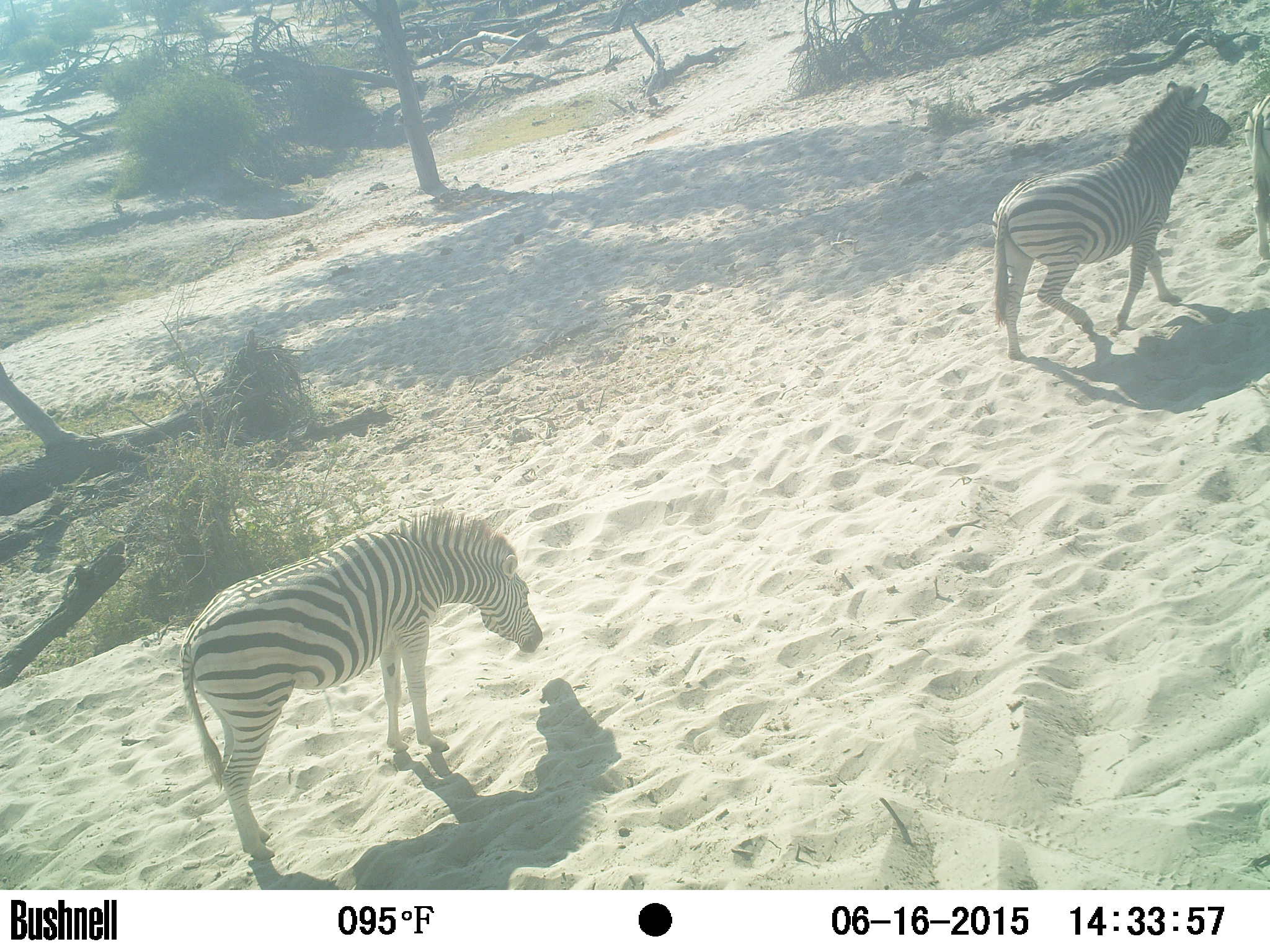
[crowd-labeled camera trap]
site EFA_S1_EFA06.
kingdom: Animalia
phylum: Chordata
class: Mammalia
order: Perissodactyla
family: Equidae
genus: Equus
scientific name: Equus quagga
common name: plains zebra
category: zebraplains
Zebraplains (plains zebra) (Equus quagga), count 2. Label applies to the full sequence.